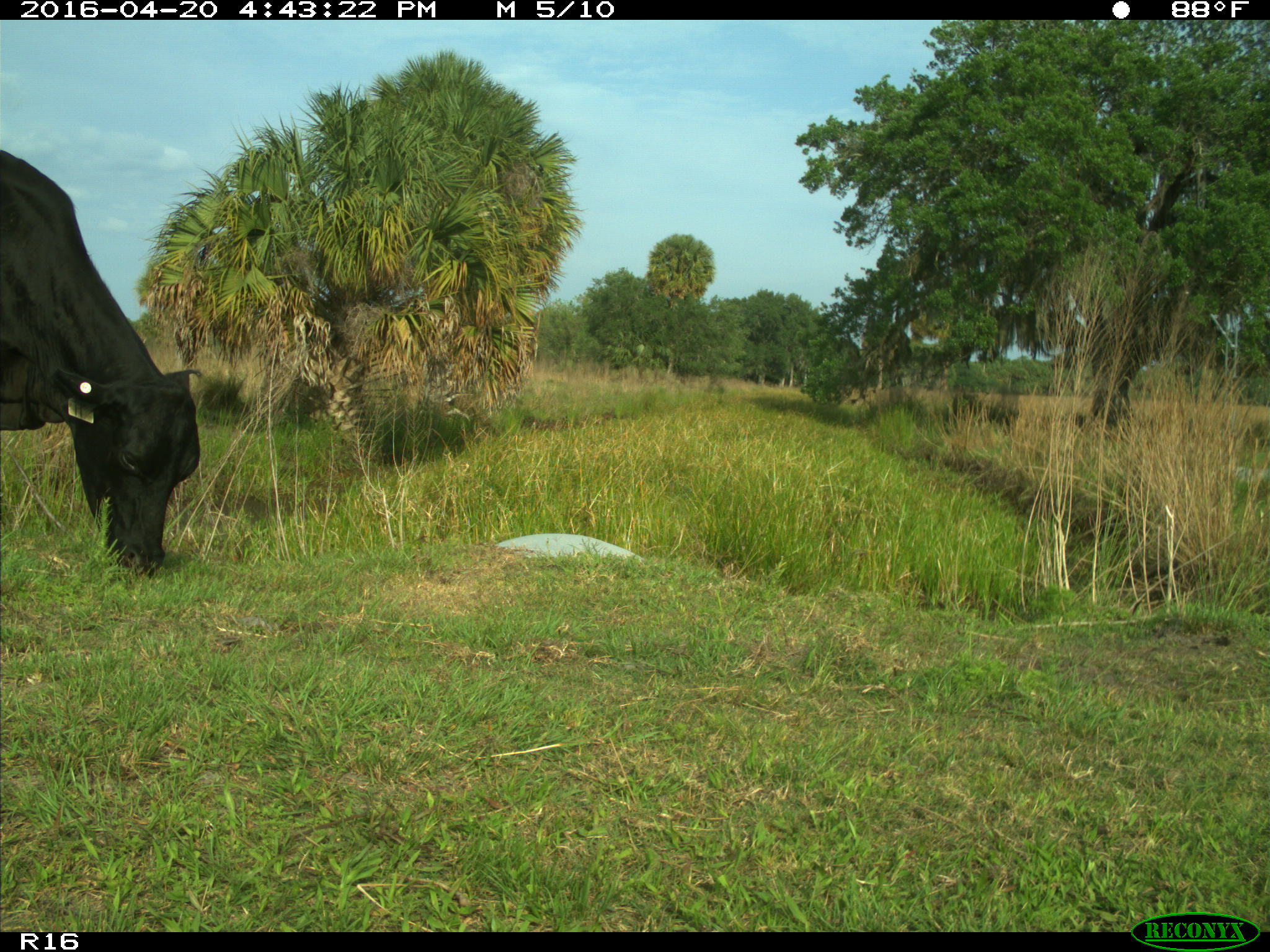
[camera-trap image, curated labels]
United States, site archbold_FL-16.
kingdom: Animalia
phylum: Chordata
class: Mammalia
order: Artiodactyla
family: Bovidae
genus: Bos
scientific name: Bos taurus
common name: domestic cow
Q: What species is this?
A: Bos taurus (domestic cow).